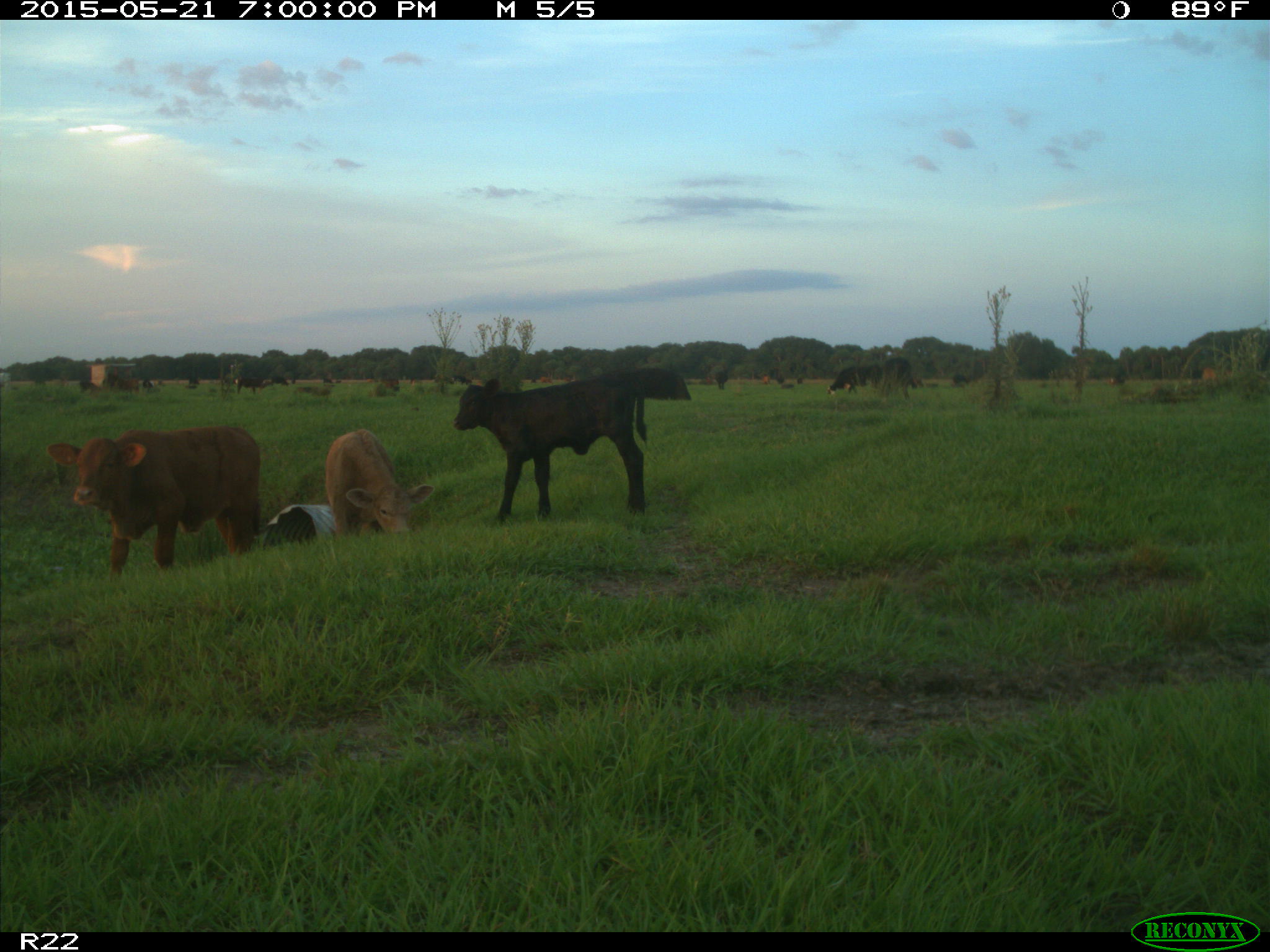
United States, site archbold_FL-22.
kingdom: Animalia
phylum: Chordata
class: Mammalia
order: Artiodactyla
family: Bovidae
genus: Bos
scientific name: Bos taurus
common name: domestic cow